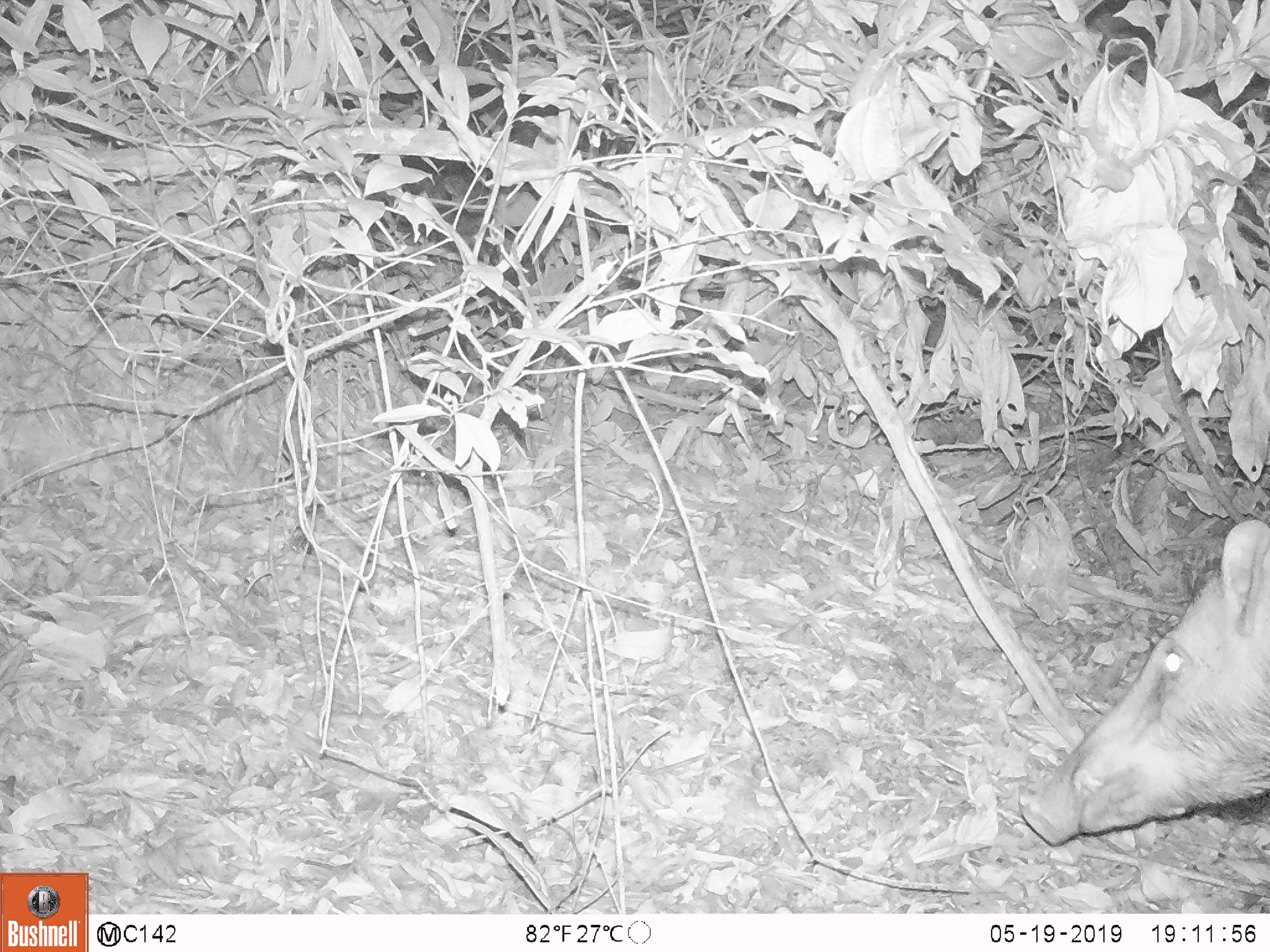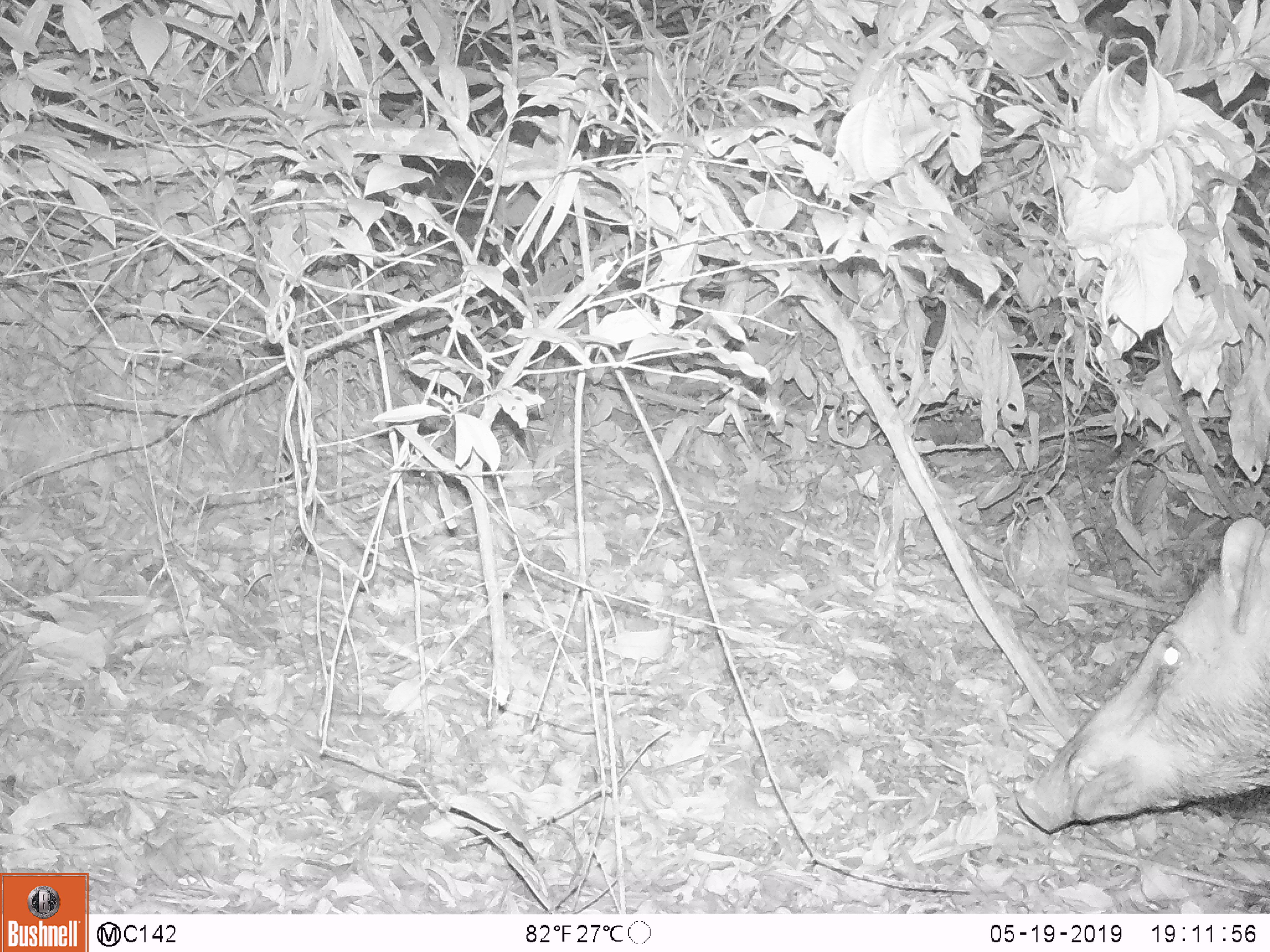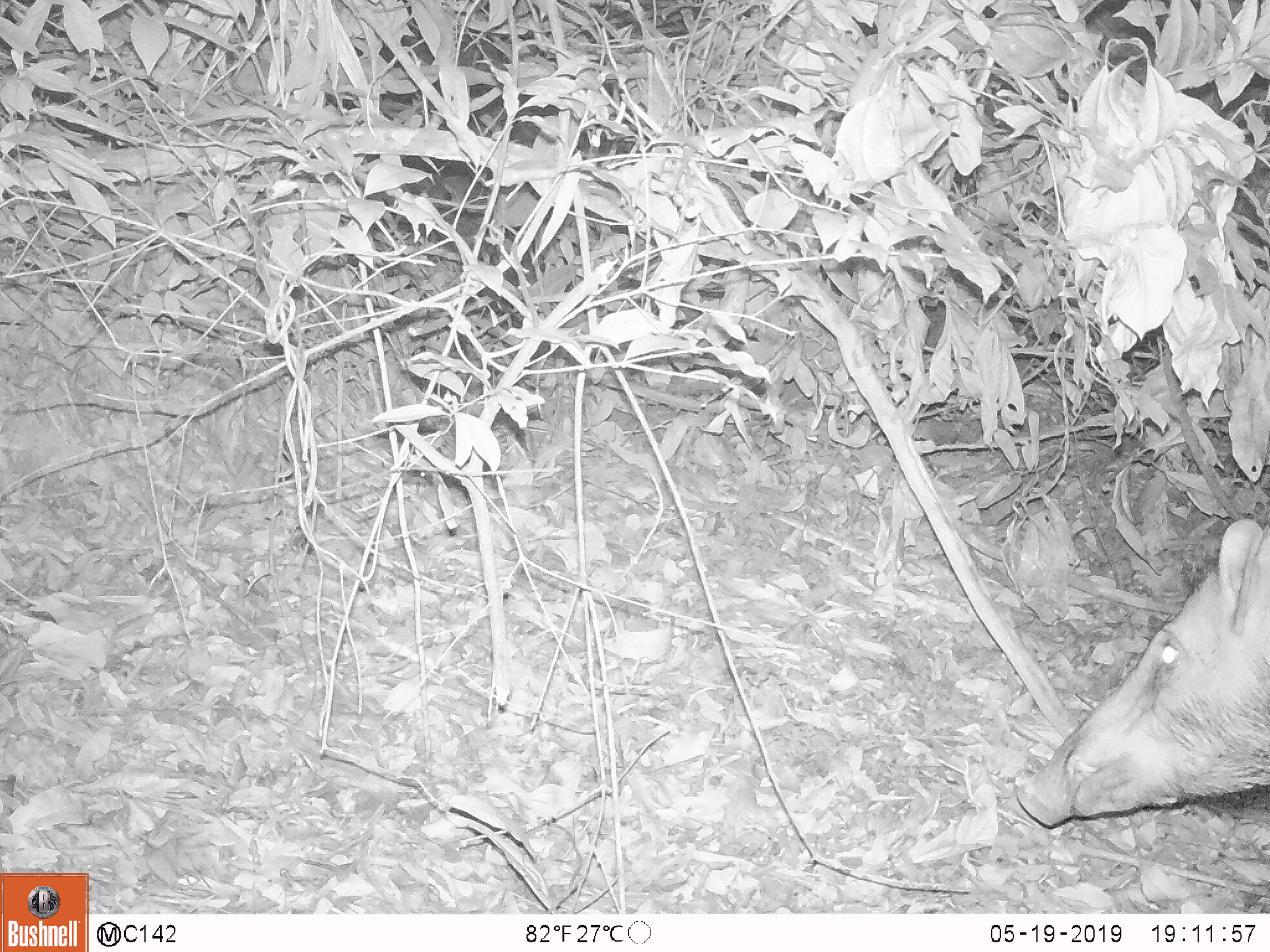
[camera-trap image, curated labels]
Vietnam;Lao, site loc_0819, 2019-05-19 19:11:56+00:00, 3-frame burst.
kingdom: Animalia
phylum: Chordata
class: Mammalia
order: Artiodactyla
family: Suidae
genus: Sus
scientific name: Sus scrofa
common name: eurasian wild pig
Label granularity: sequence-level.